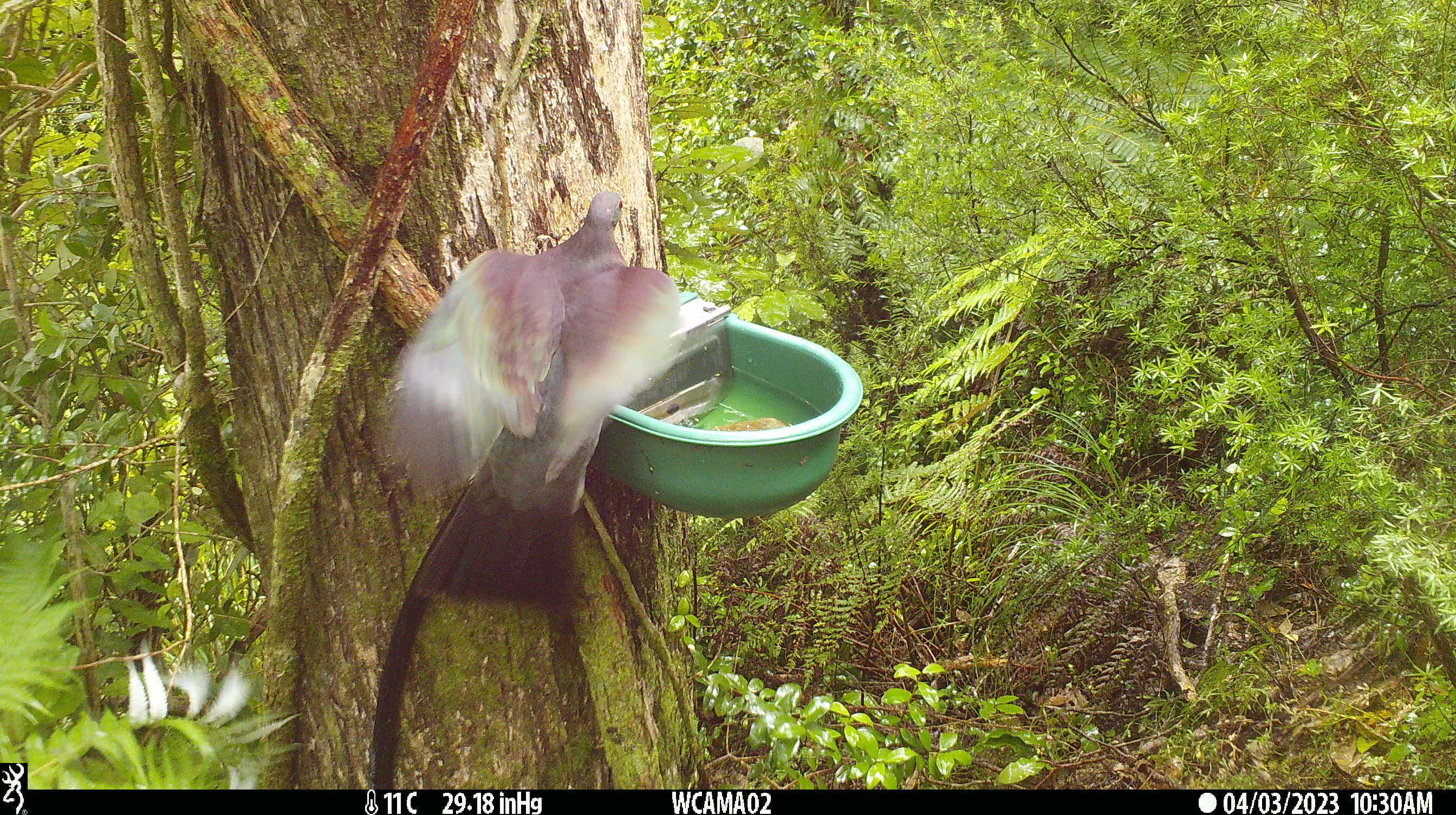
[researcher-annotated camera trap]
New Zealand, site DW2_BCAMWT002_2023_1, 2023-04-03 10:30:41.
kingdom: Animalia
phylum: Chordata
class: Aves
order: Columbiformes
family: Columbidae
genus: Hemiphaga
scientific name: Hemiphaga novaeseelandiae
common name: new zealand pigeon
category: kereru